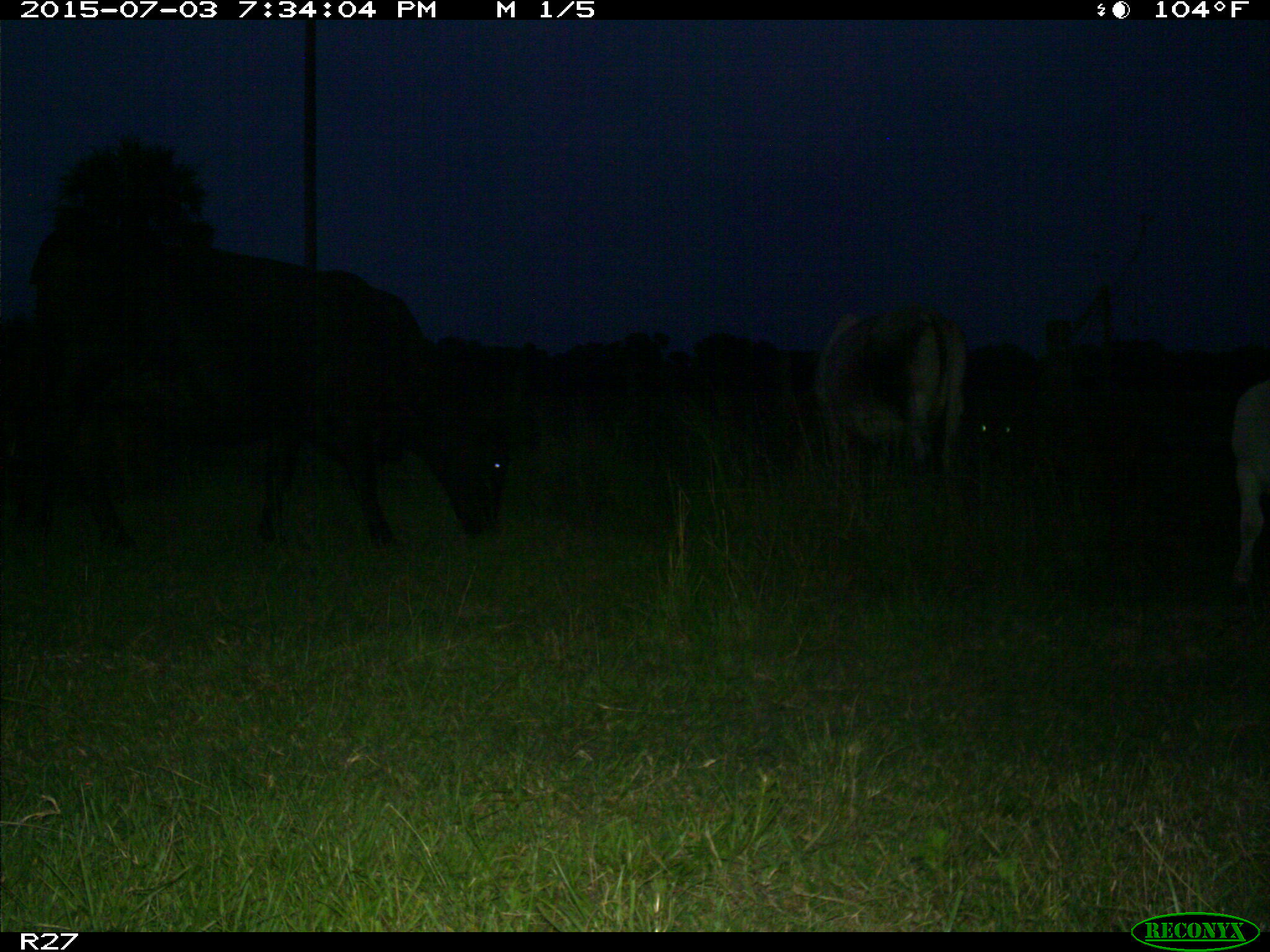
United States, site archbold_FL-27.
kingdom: Animalia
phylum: Chordata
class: Mammalia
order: Artiodactyla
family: Bovidae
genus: Bos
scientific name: Bos taurus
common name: domestic cow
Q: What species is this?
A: Bos taurus (domestic cow).